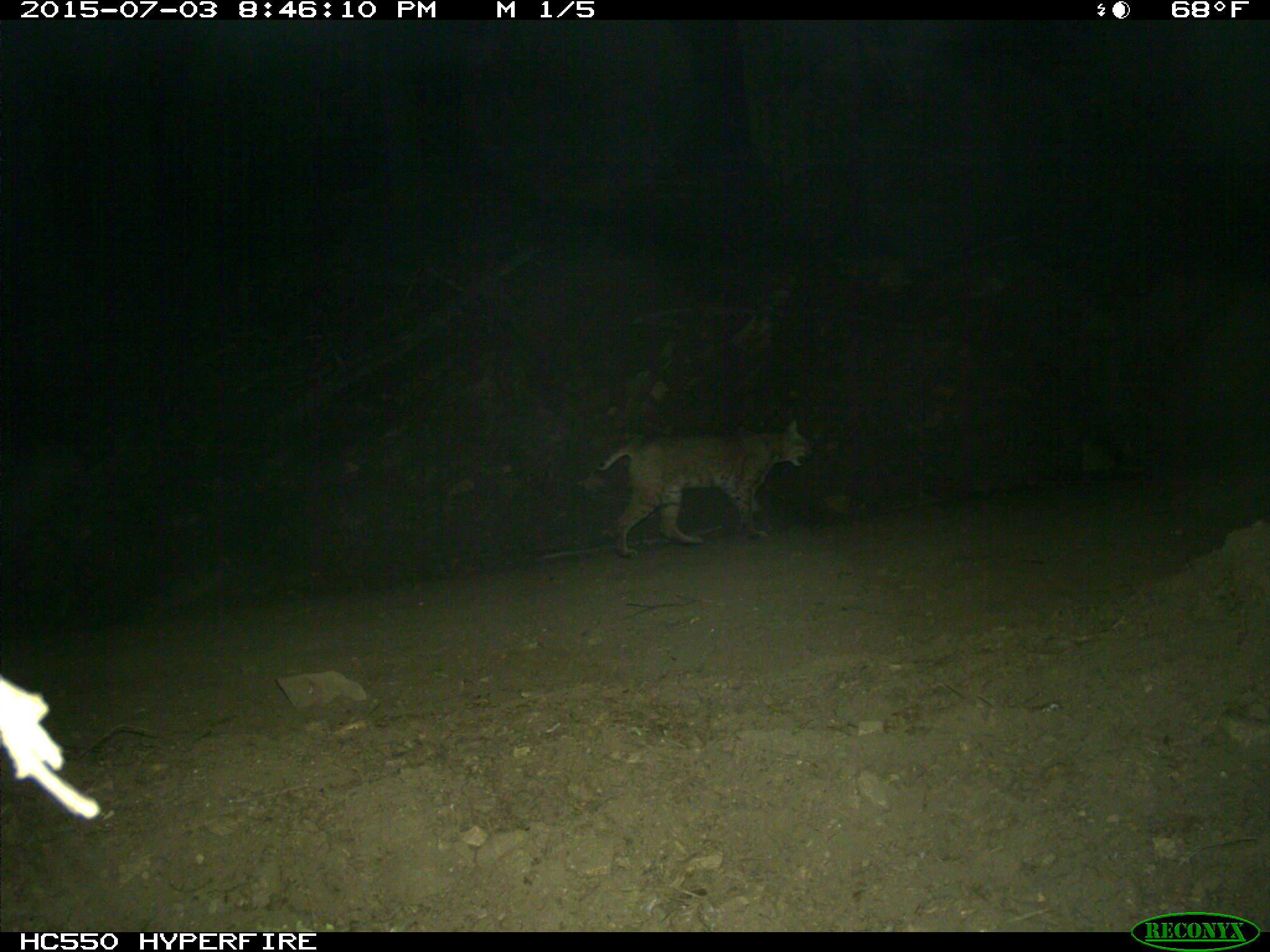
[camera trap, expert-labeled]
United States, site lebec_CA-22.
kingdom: Animalia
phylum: Chordata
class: Mammalia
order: Carnivora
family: Felidae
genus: Lynx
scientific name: Lynx rufus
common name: bobcat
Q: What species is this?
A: Lynx rufus (bobcat).